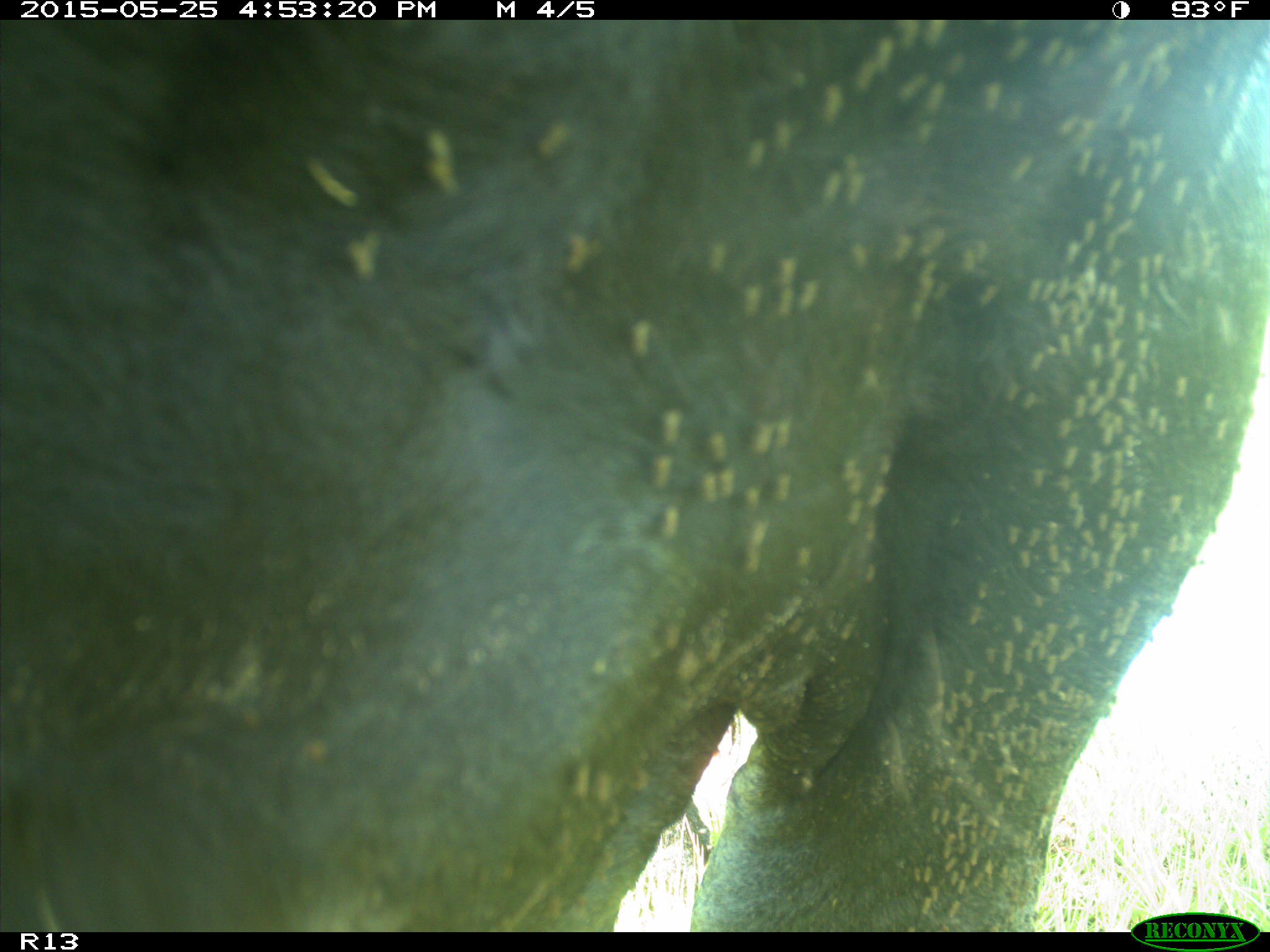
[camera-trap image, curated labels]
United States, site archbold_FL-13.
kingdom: Animalia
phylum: Chordata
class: Mammalia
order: Artiodactyla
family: Bovidae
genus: Bos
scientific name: Bos taurus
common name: domestic cow